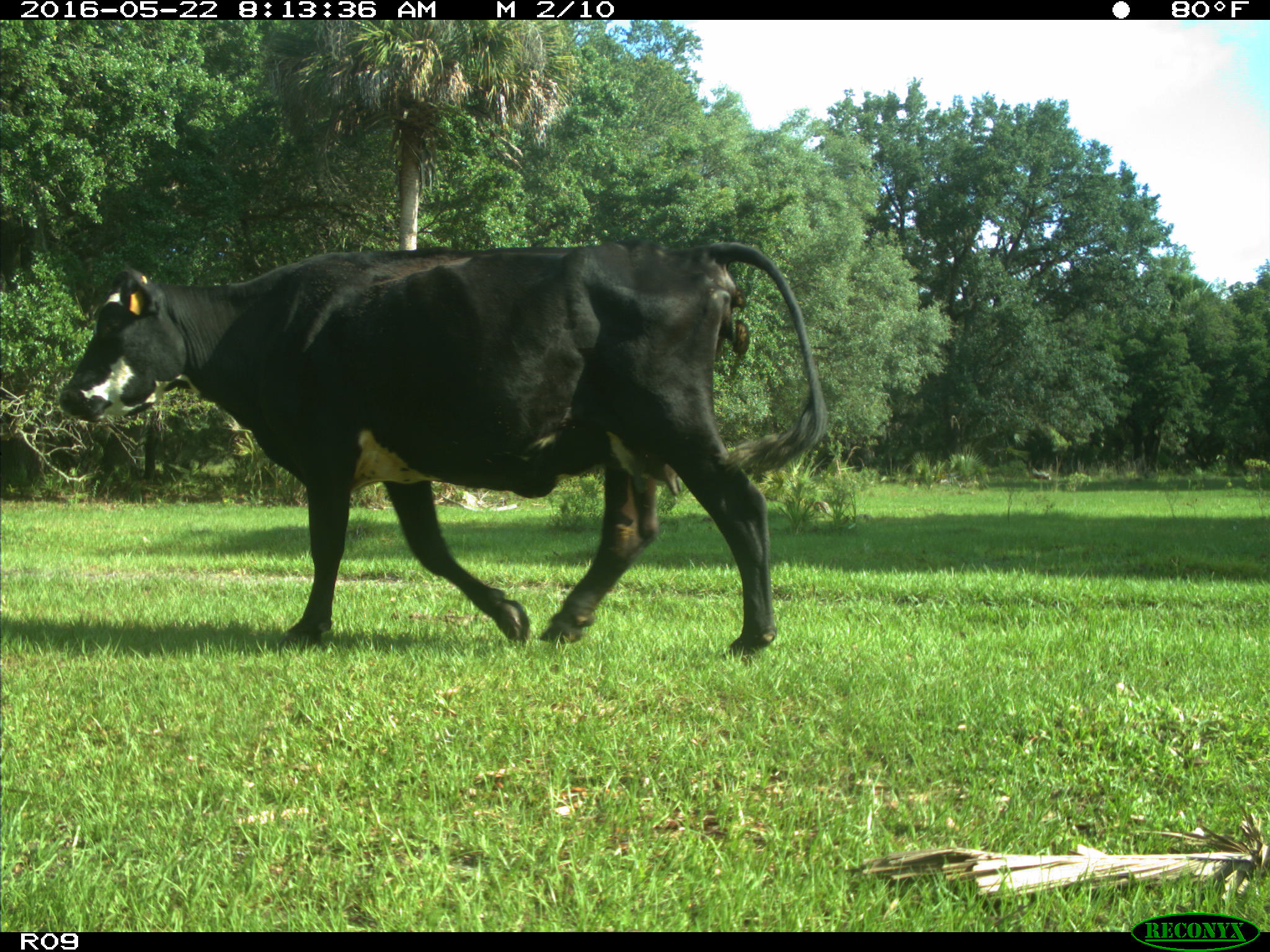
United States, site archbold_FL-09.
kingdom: Animalia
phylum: Chordata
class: Mammalia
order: Artiodactyla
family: Bovidae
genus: Bos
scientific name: Bos taurus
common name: domestic cow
Bos taurus (domestic cow).